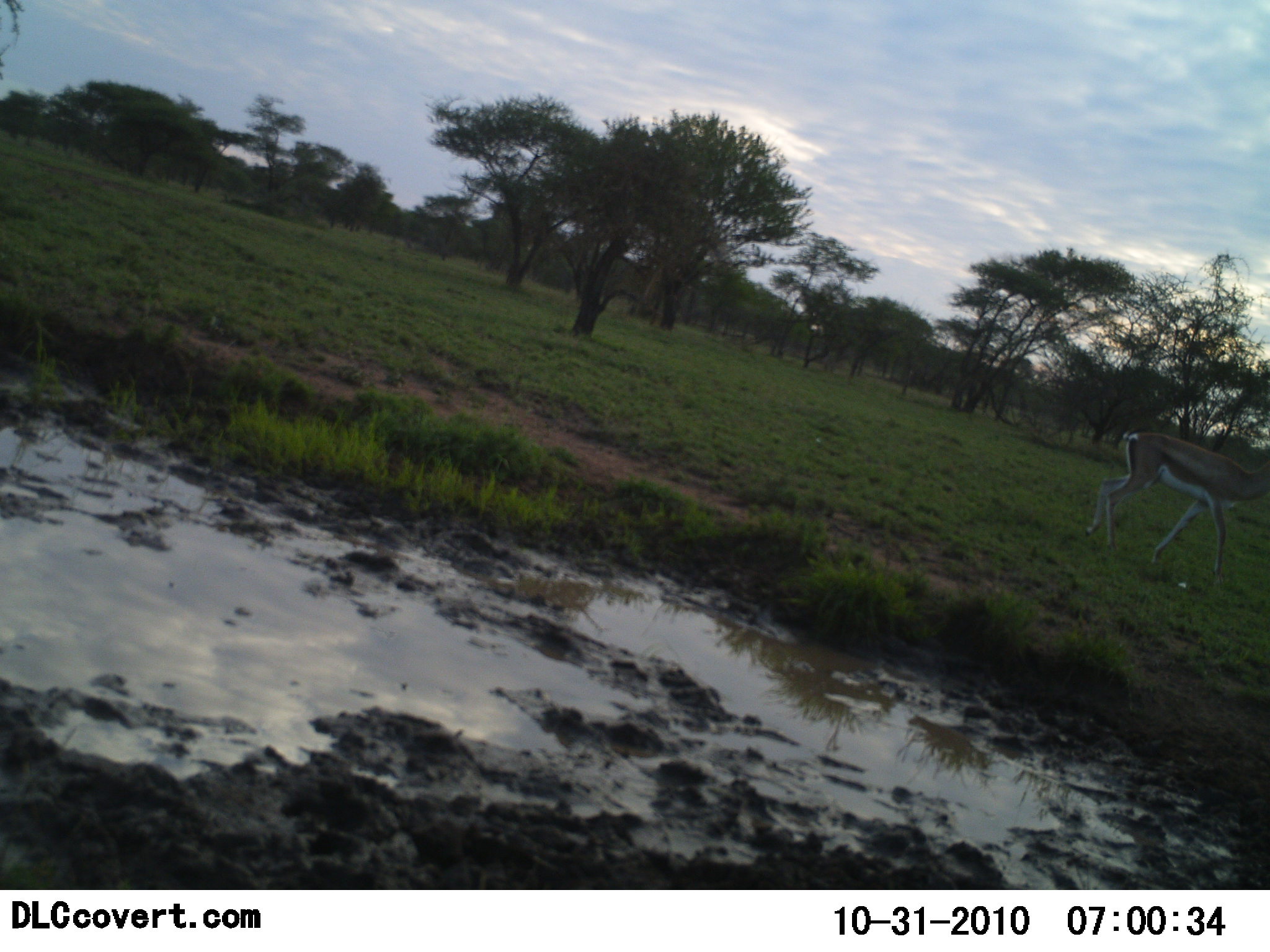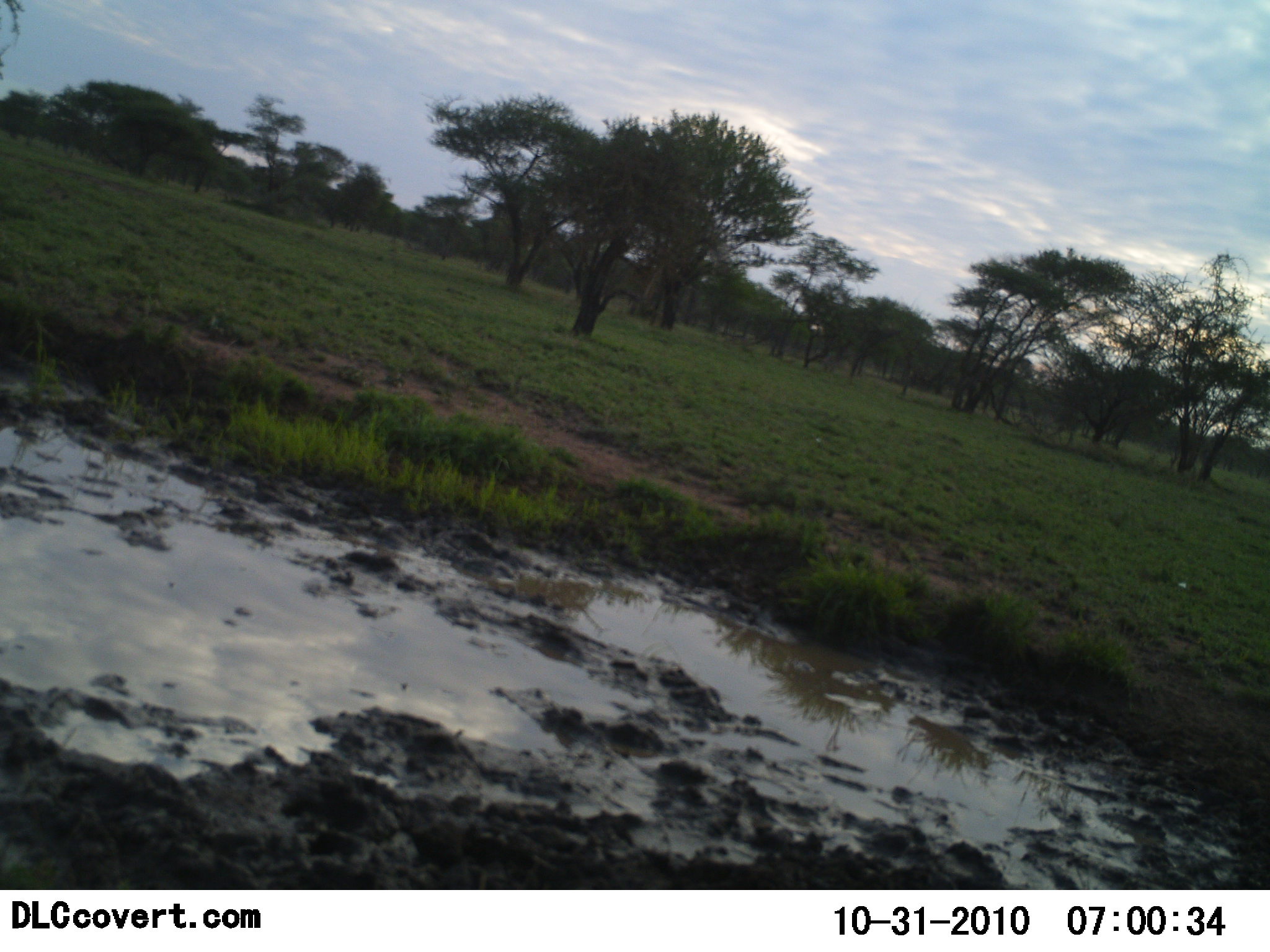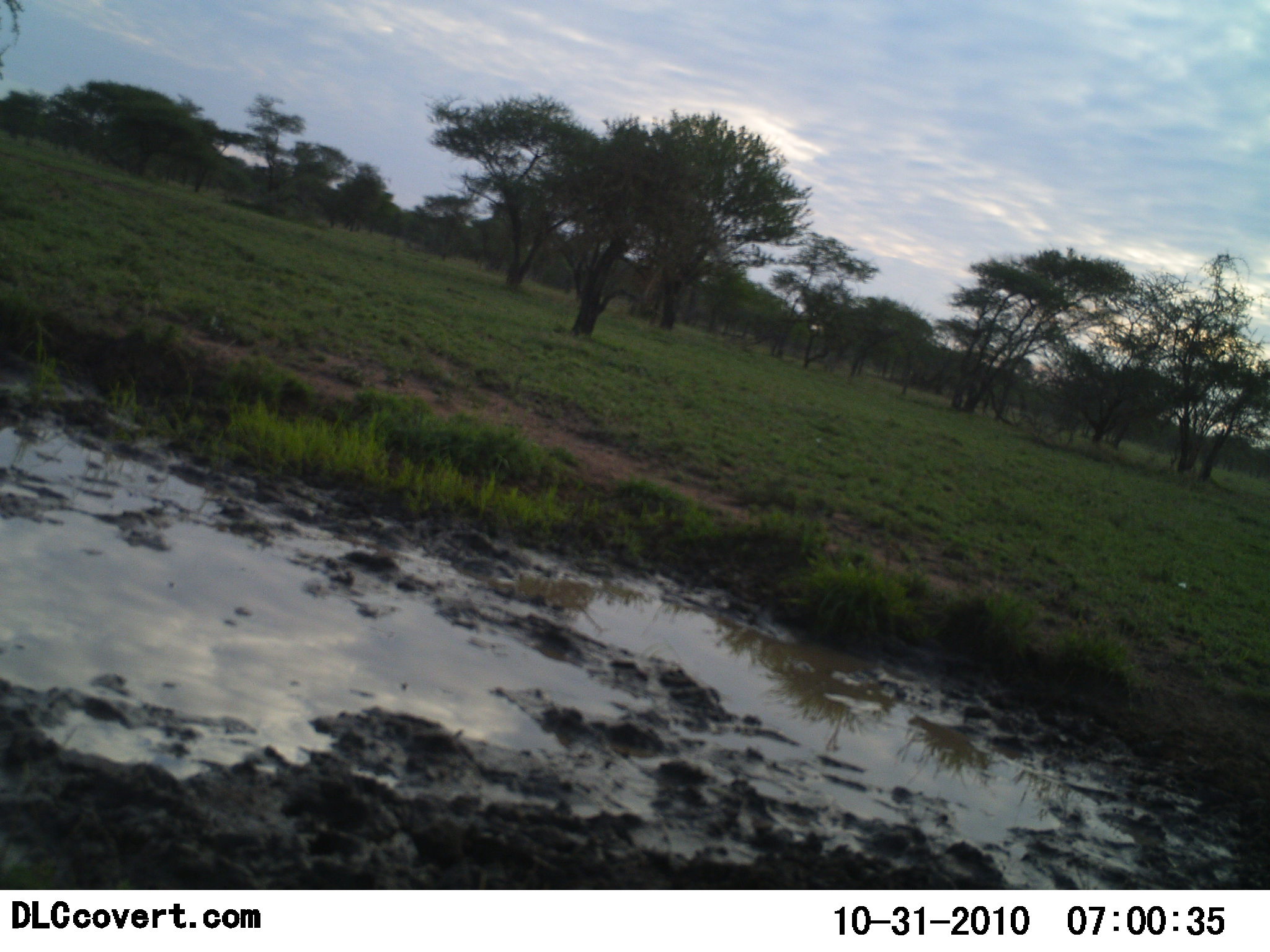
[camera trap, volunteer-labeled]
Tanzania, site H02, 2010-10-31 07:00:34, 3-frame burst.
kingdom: Animalia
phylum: Chordata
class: Mammalia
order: Artiodactyla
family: Bovidae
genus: Nanger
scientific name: Nanger granti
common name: grant's gazelle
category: gazellegrants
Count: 1.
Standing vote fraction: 8%.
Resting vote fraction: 0%.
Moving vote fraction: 92%.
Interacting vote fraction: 0%.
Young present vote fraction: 0%.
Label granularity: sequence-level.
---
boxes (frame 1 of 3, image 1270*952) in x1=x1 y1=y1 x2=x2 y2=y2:
animal: x1=1083 y1=430 x2=1270 y2=576